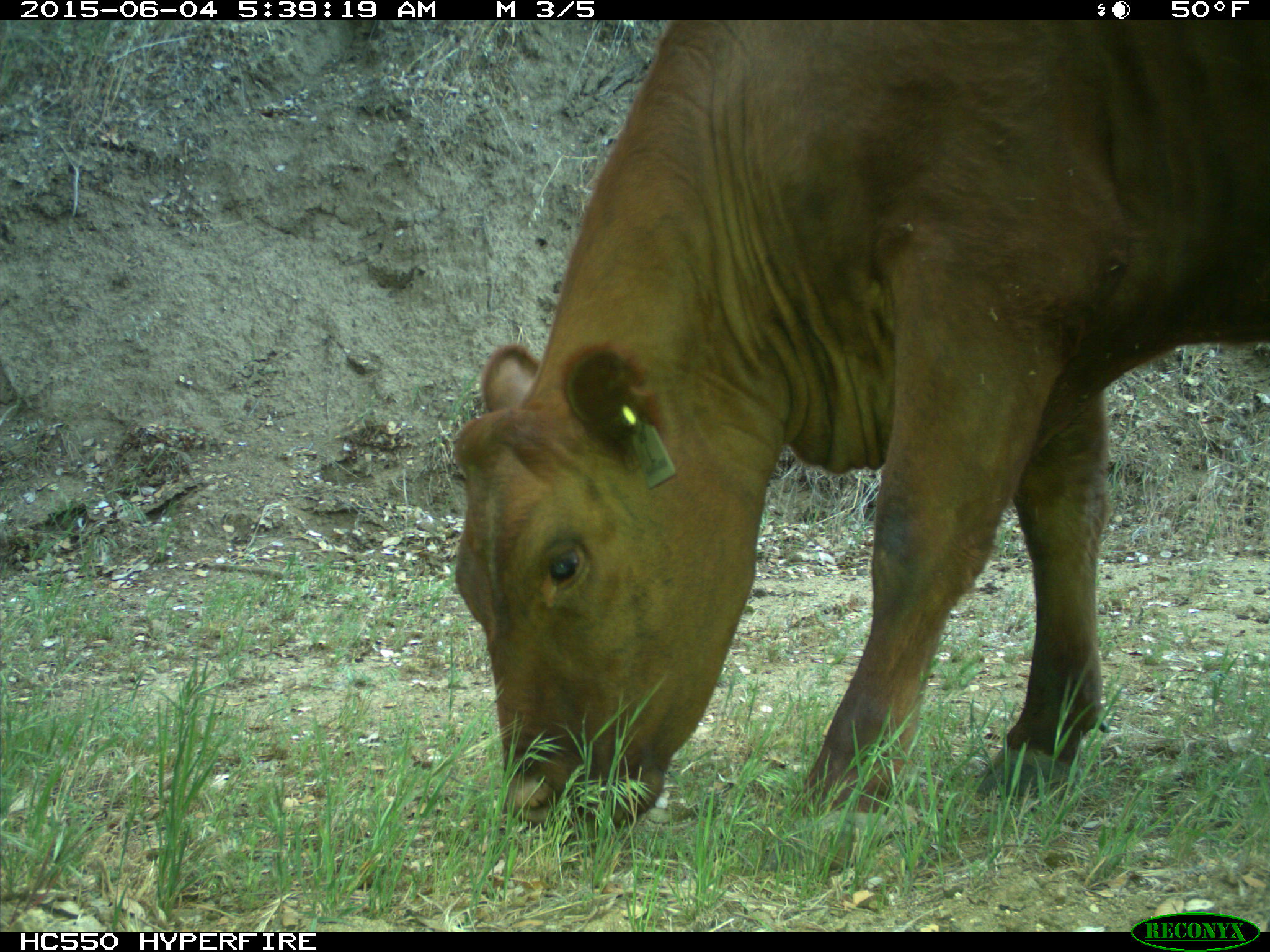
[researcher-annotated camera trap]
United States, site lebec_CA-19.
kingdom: Animalia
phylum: Chordata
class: Mammalia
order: Artiodactyla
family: Bovidae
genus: Bos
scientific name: Bos taurus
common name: domestic cow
Bos taurus (domestic cow).